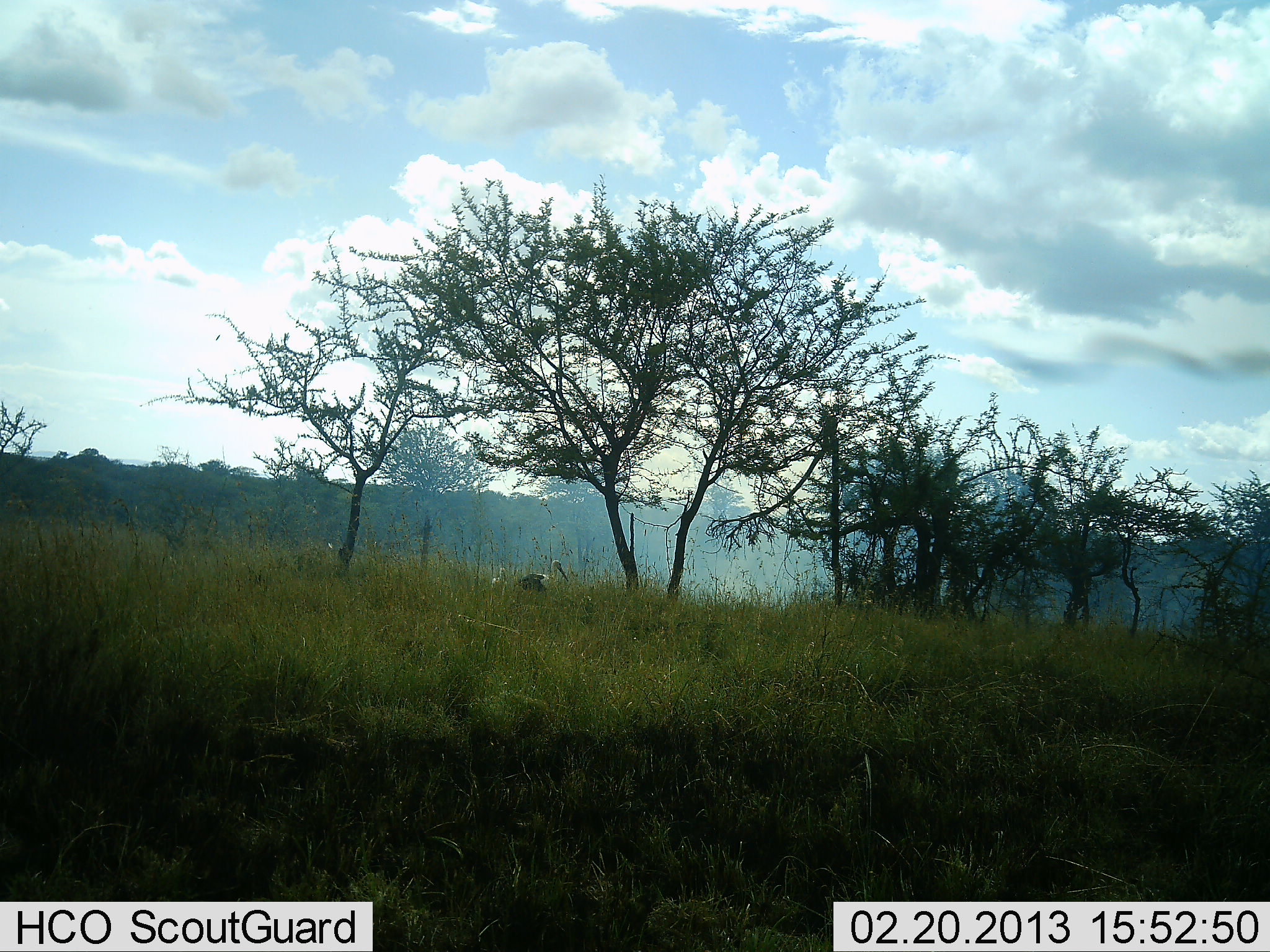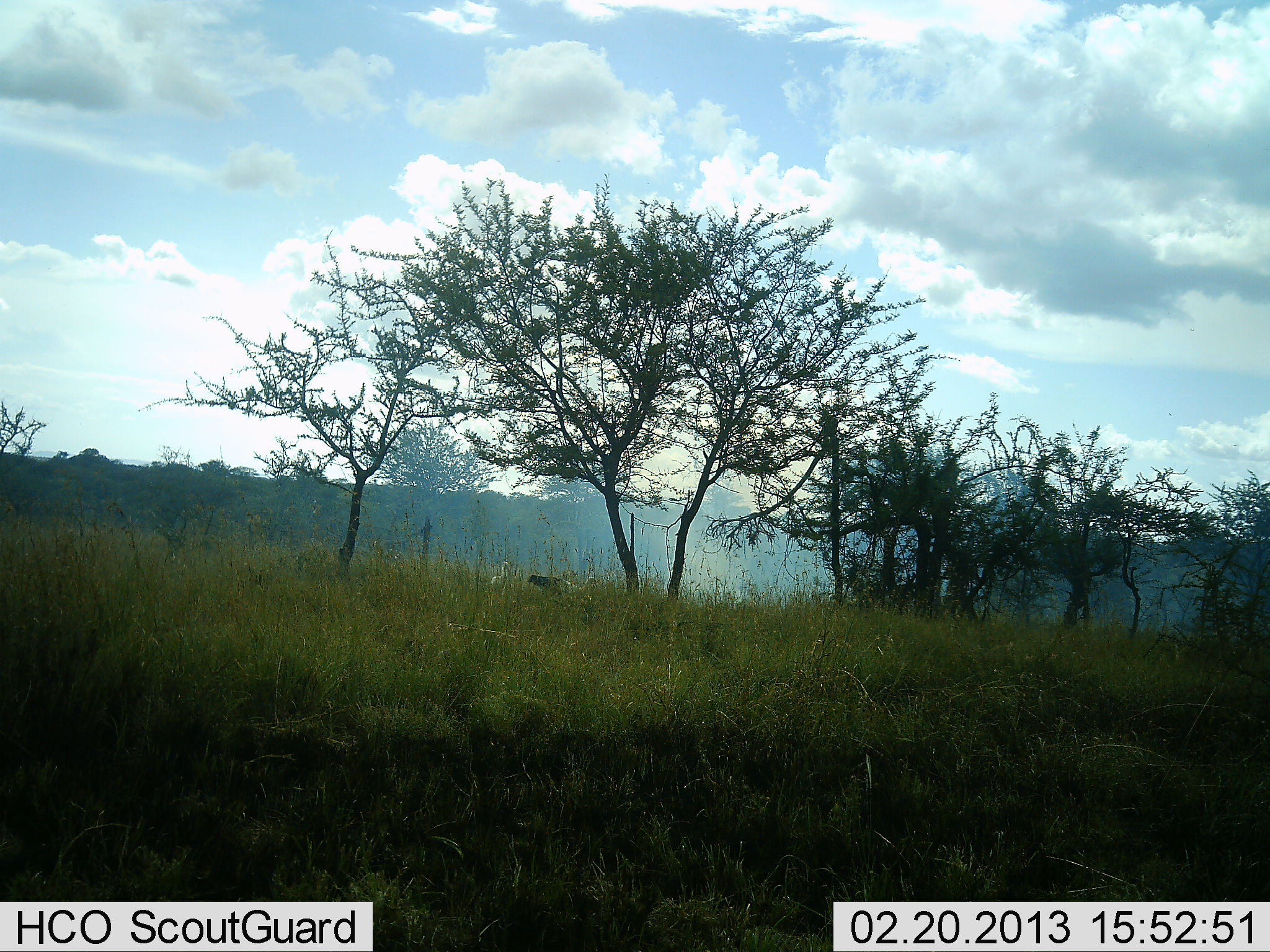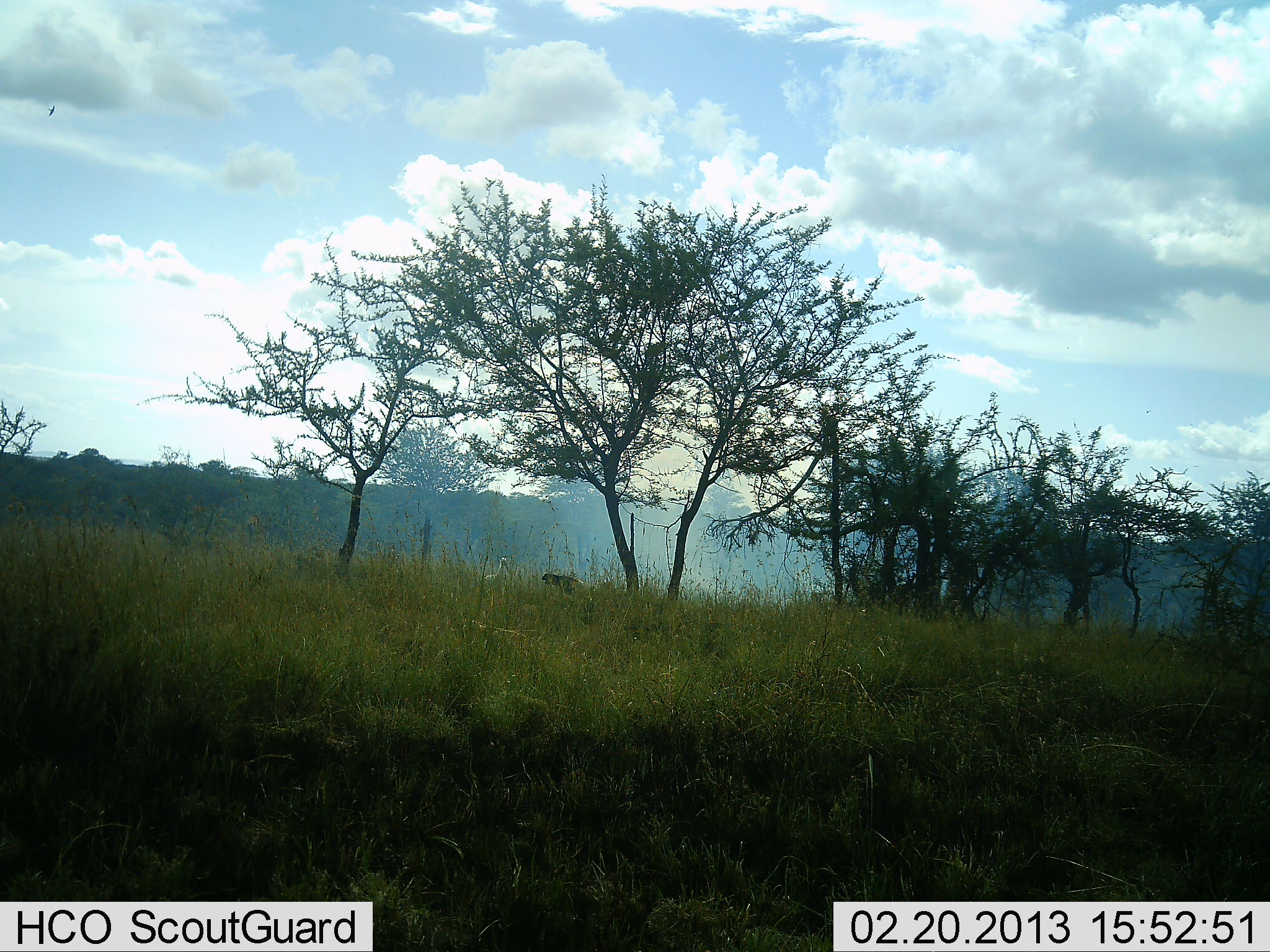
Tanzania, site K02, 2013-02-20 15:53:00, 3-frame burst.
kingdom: Animalia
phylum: Chordata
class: Aves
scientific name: Aves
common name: bird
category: otherbird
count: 2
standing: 54%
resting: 0%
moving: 54%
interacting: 0%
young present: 0%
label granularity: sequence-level